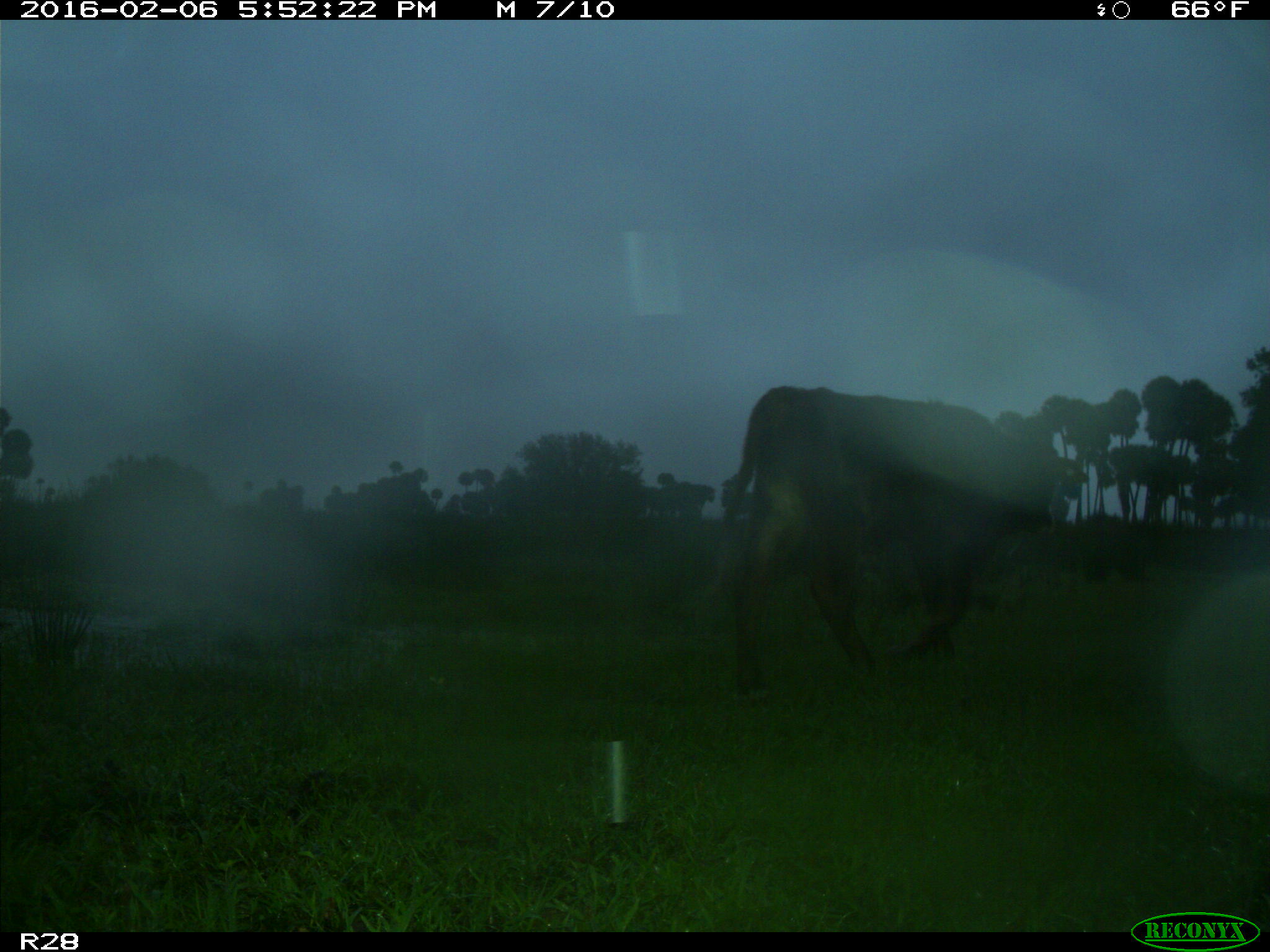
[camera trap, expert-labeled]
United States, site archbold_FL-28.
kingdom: Animalia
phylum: Chordata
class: Mammalia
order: Artiodactyla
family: Bovidae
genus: Bos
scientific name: Bos taurus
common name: domestic cow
Bos taurus (domestic cow).